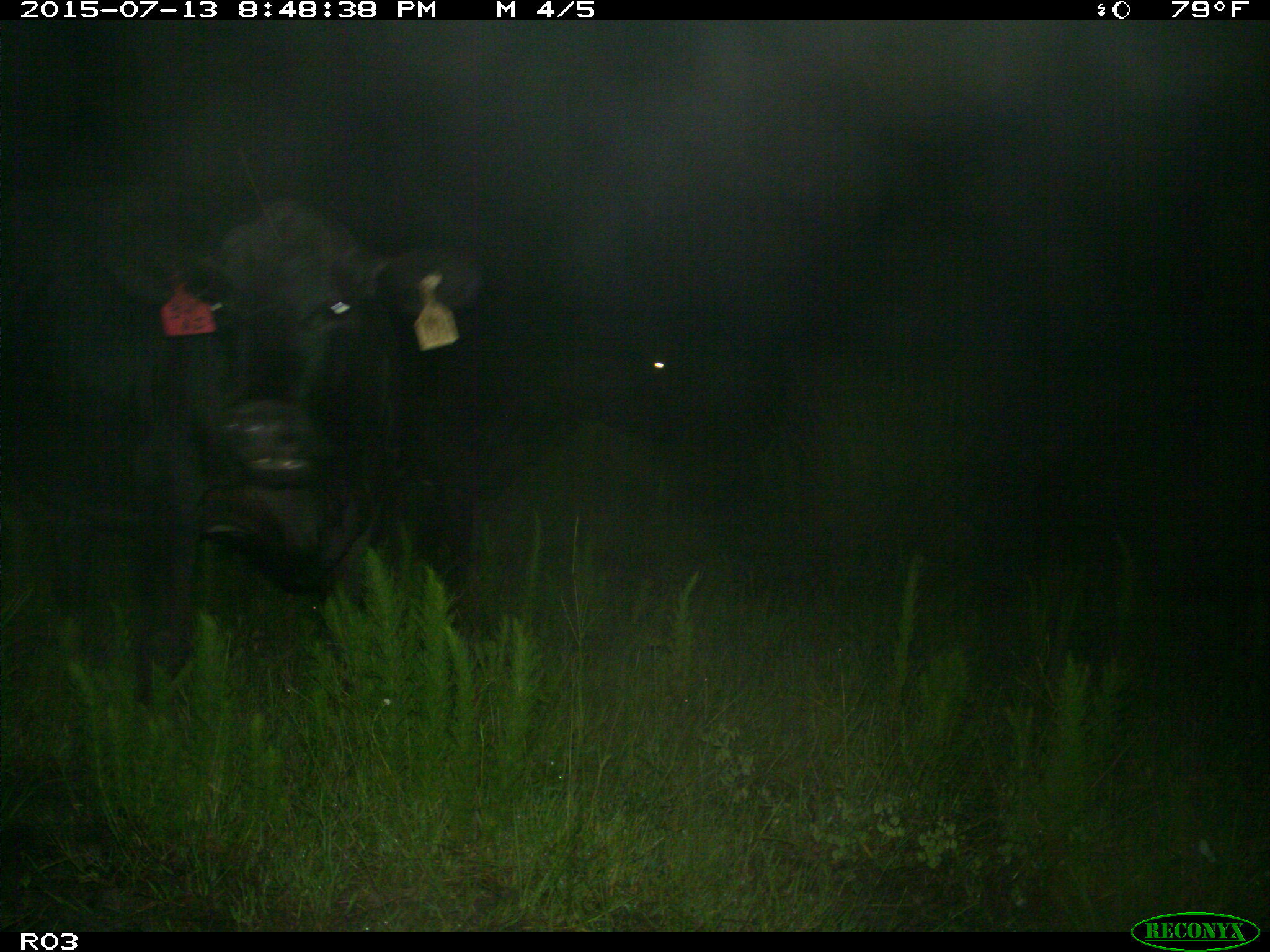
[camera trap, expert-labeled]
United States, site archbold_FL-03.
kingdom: Animalia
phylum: Chordata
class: Mammalia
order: Artiodactyla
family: Bovidae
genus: Bos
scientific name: Bos taurus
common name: domestic cow